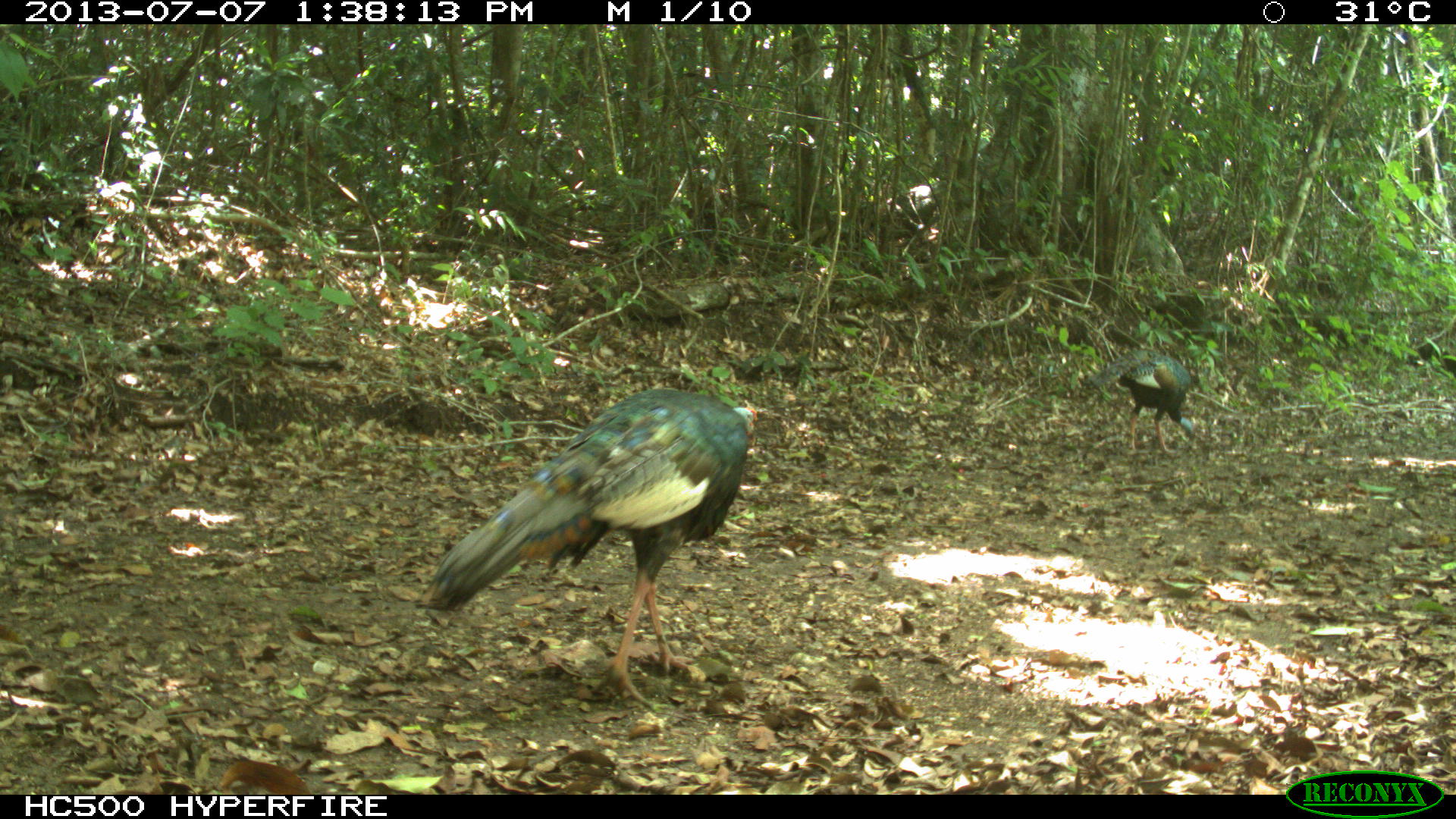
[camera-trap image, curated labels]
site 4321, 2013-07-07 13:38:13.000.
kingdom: Animalia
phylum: Chordata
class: Aves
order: Galliformes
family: Phasianidae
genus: Meleagris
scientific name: Meleagris ocellata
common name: ocellated turkey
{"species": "Meleagris ocellata (ocellated turkey)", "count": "2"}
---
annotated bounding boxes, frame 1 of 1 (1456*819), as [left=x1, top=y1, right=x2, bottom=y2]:
meleagris ocellata: [left=429, top=388, right=758, bottom=708]; [left=1088, top=350, right=1194, bottom=457]